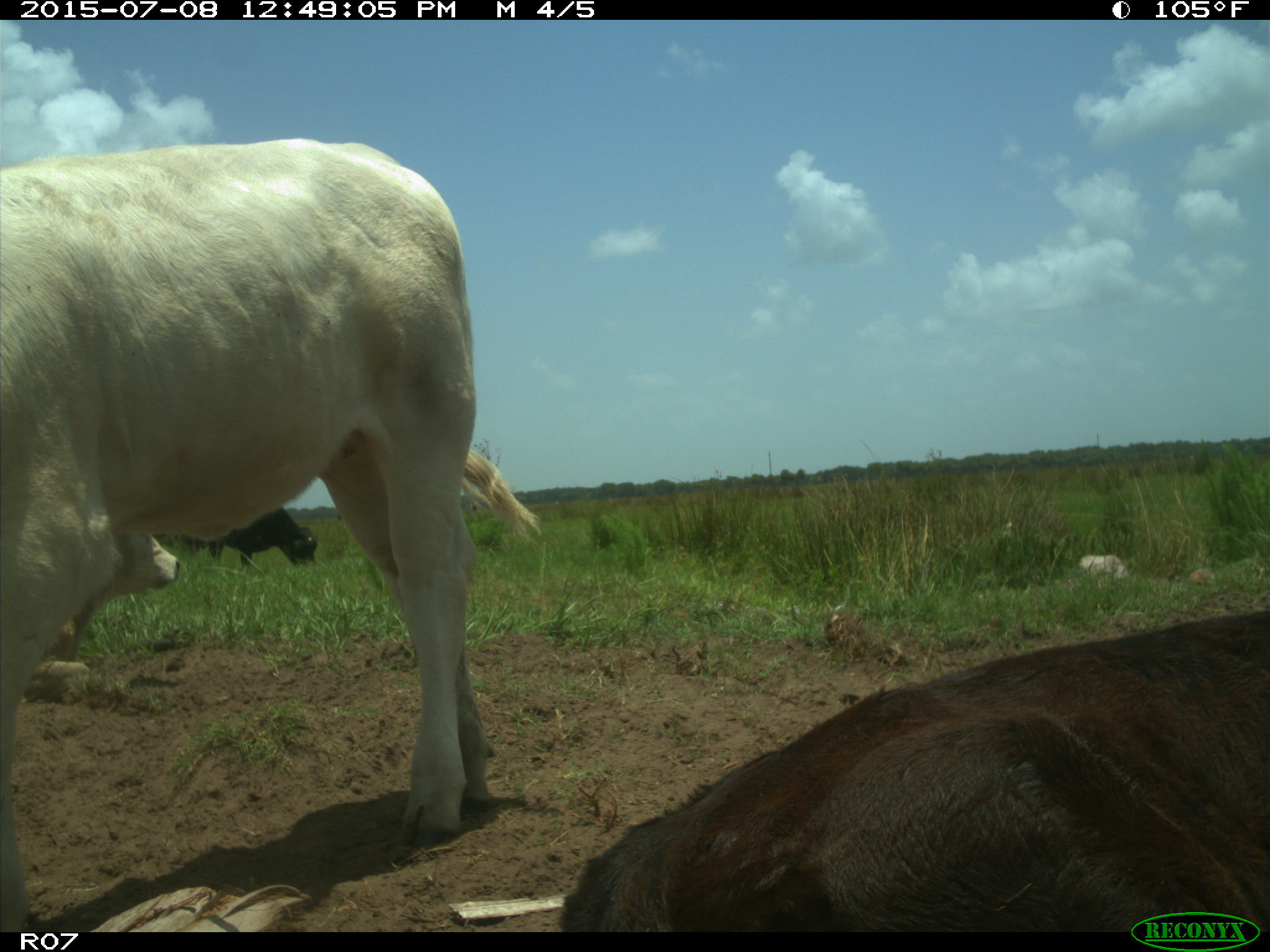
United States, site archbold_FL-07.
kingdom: Animalia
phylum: Chordata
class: Mammalia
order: Artiodactyla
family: Bovidae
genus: Bos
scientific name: Bos taurus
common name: domestic cow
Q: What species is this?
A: Bos taurus (domestic cow).